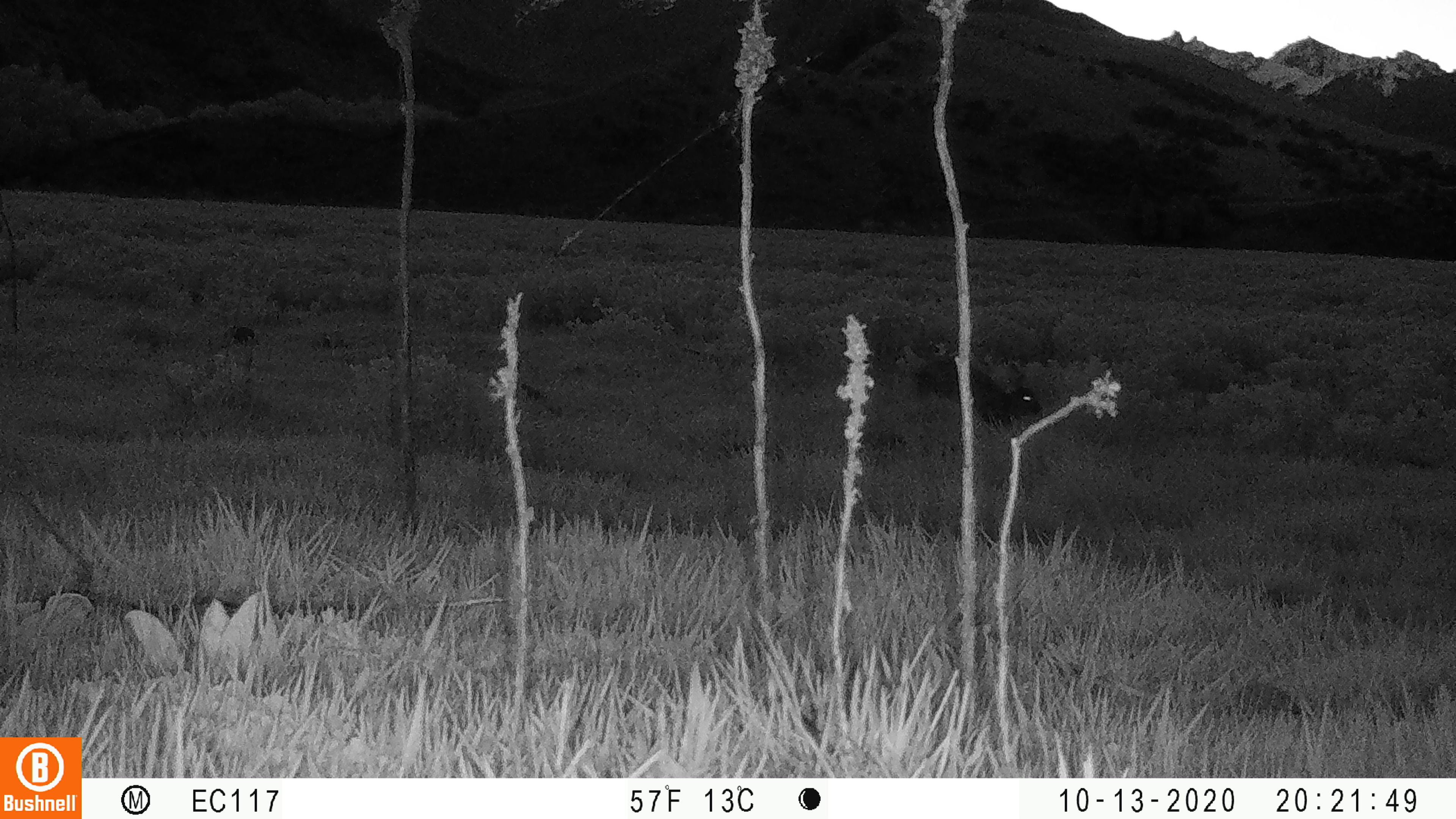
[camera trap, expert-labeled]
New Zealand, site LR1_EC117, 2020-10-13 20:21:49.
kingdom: Animalia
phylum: Chordata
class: Mammalia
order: Lagomorpha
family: Leporidae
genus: Oryctolagus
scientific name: Oryctolagus cuniculus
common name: european rabbit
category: rabbit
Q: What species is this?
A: Rabbit (european rabbit) (Oryctolagus cuniculus).